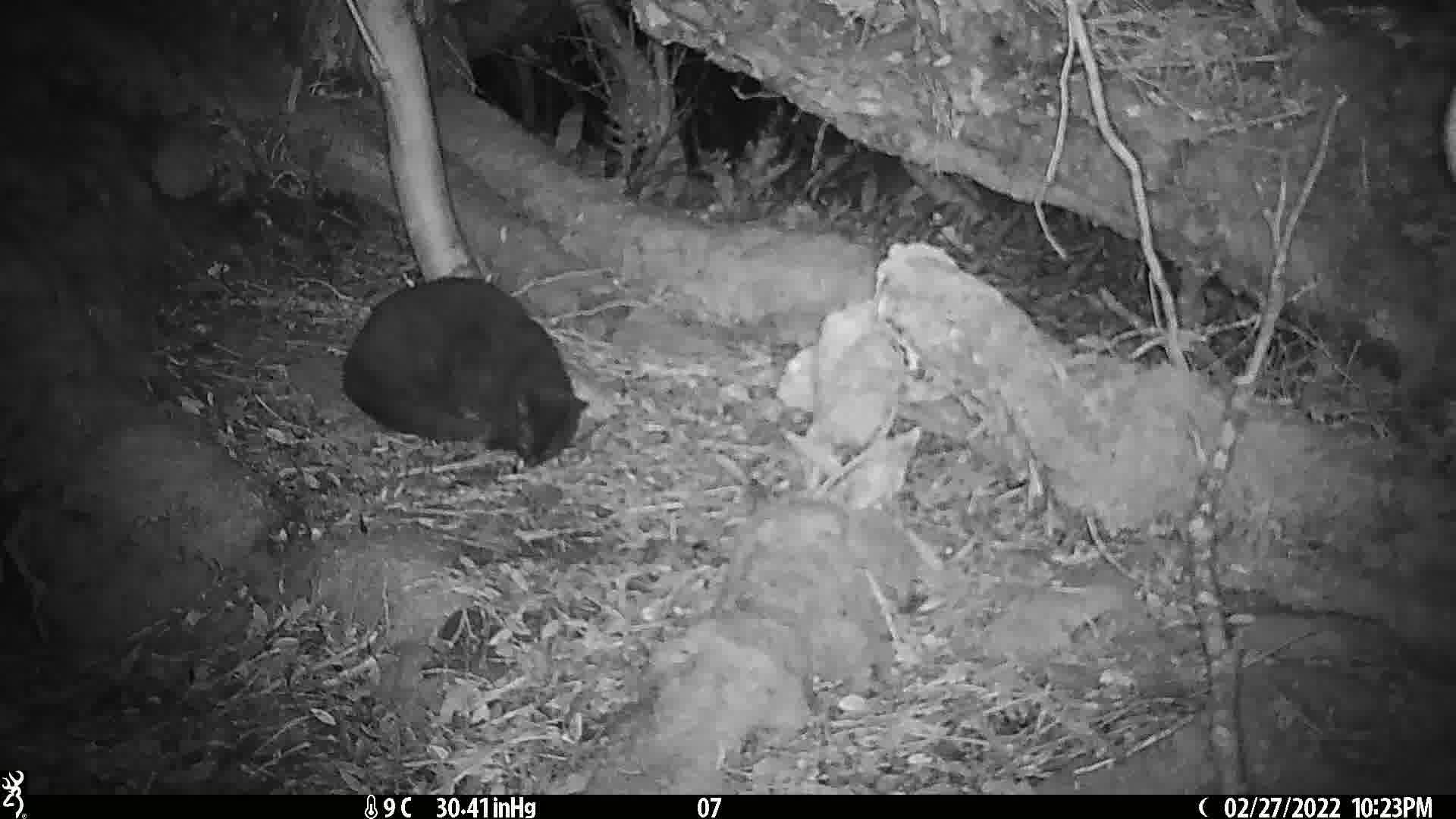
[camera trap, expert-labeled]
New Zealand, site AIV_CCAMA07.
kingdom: Animalia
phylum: Chordata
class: Mammalia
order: Carnivora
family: Felidae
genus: Felis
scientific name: Felis catus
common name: domestic cat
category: cat